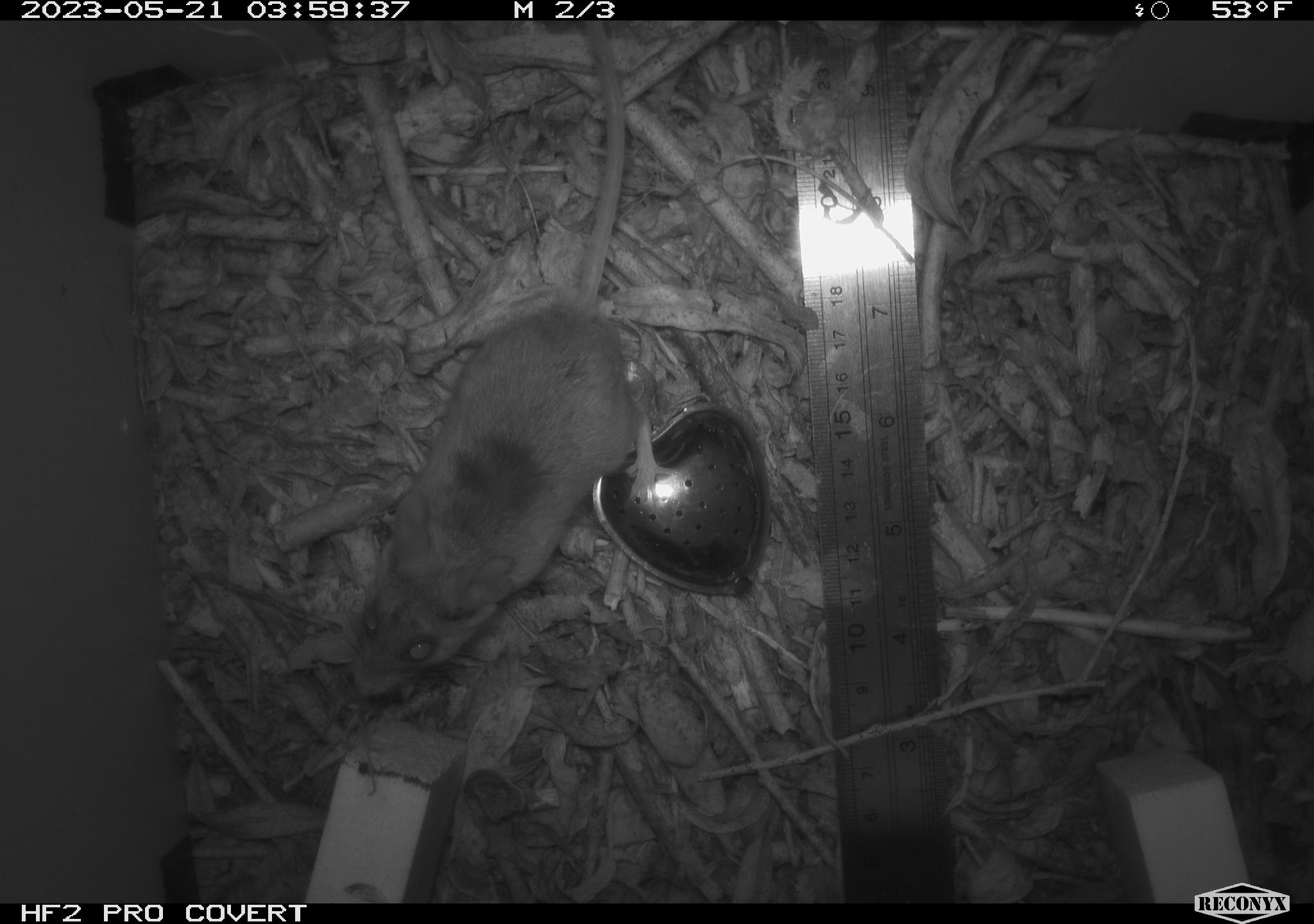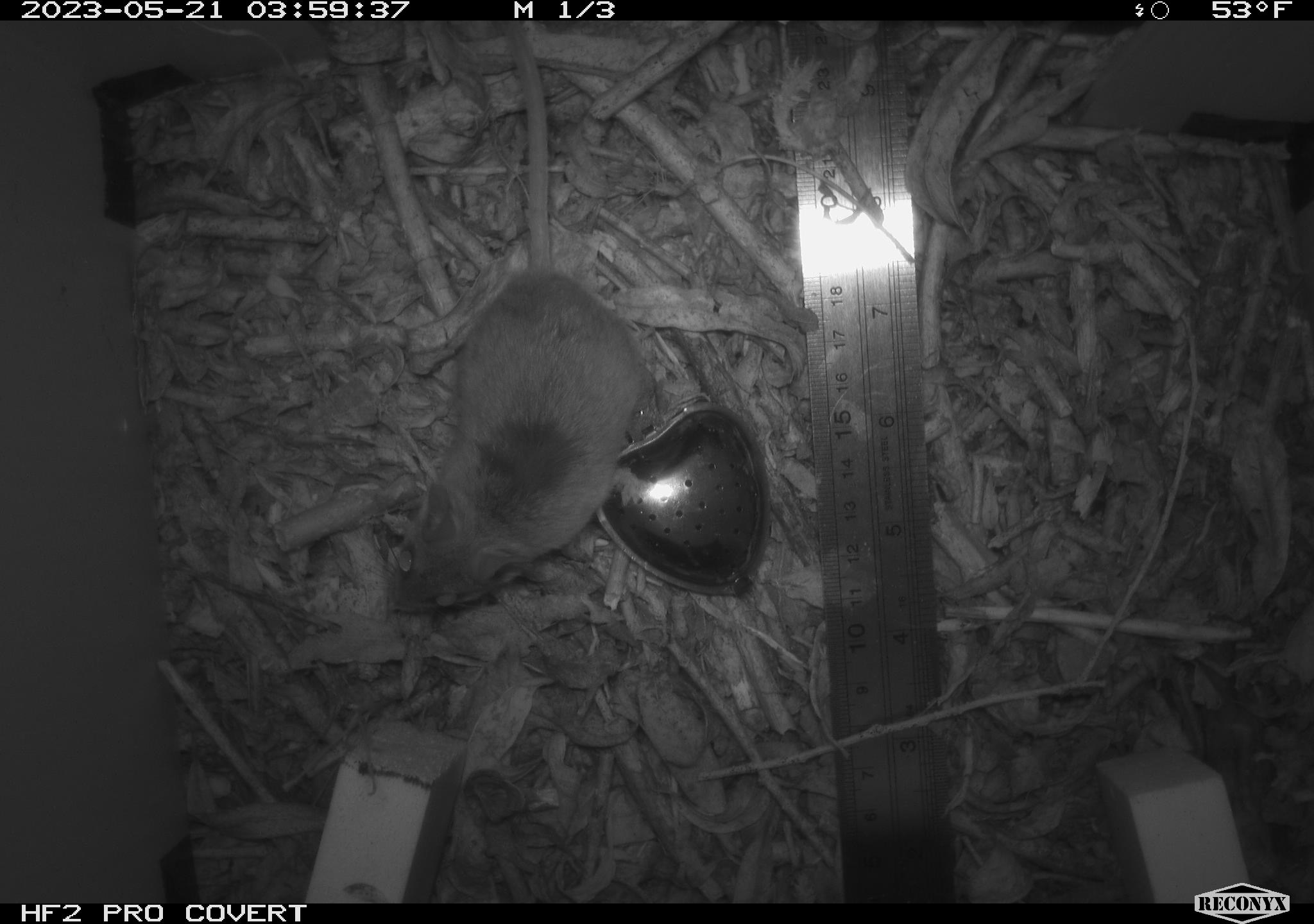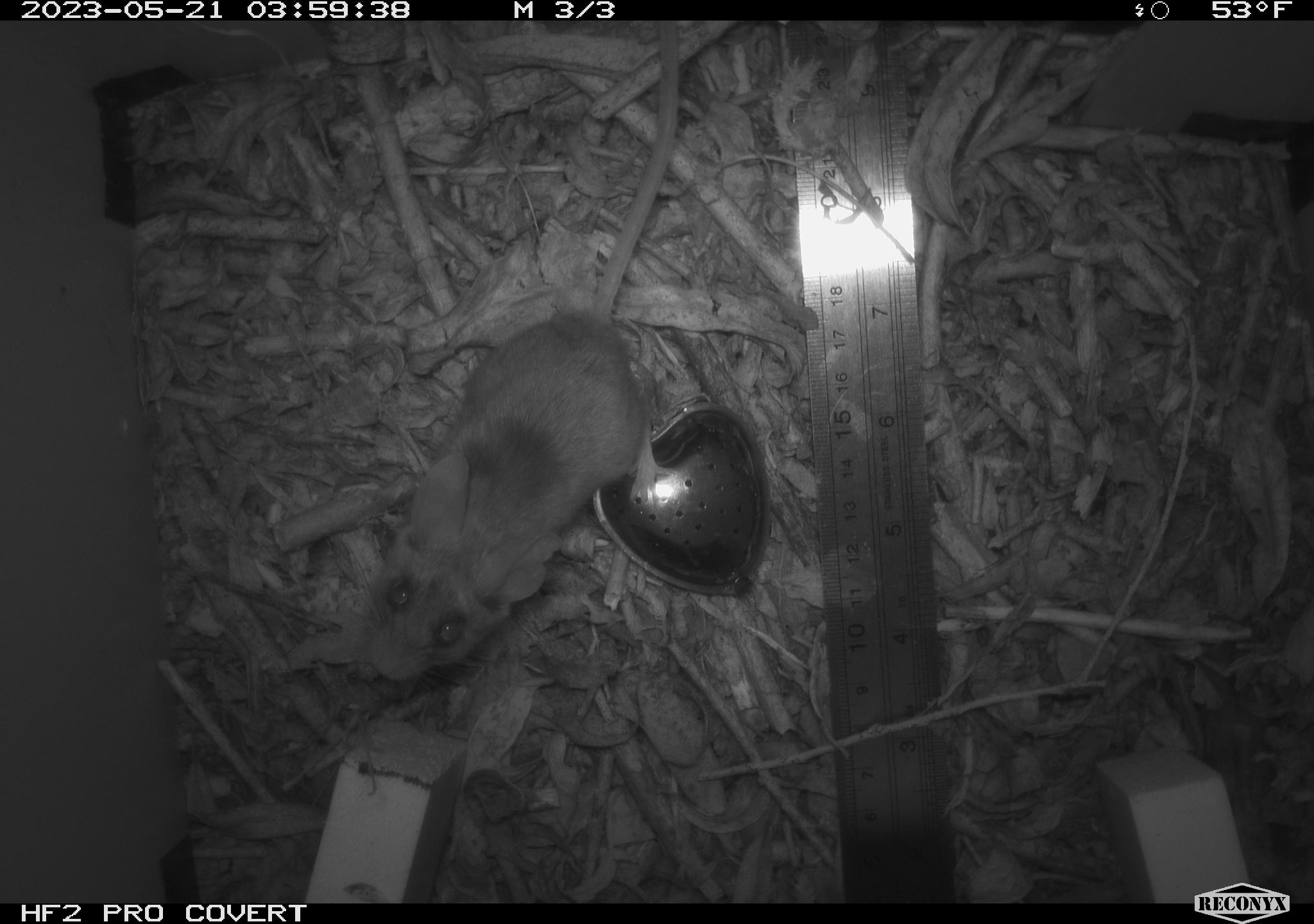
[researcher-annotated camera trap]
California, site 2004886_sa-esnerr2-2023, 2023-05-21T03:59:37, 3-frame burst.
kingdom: Animalia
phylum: Chordata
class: Mammalia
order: Rodentia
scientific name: Rodentia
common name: mouse species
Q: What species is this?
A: Mouse species (Rodentia).